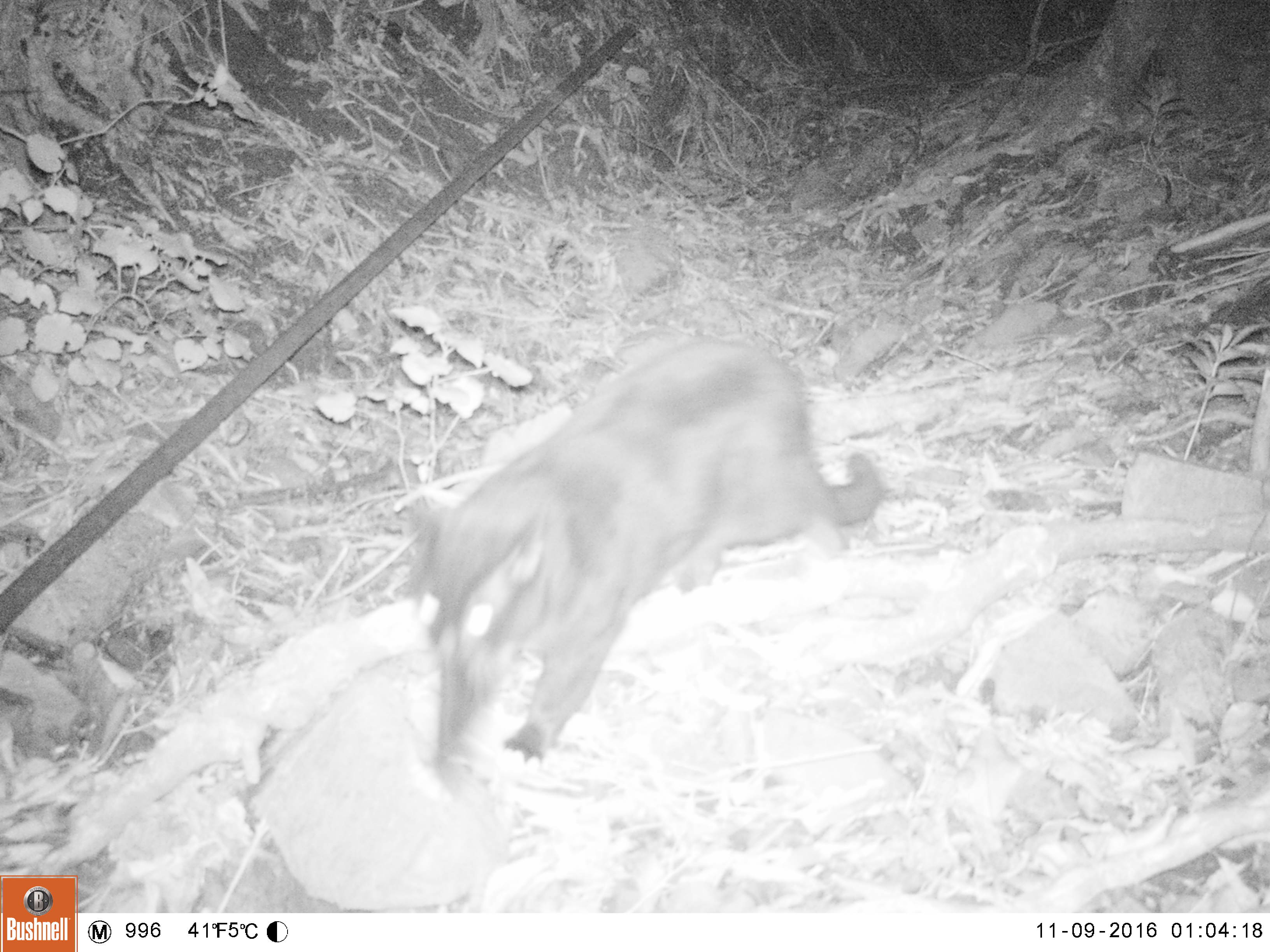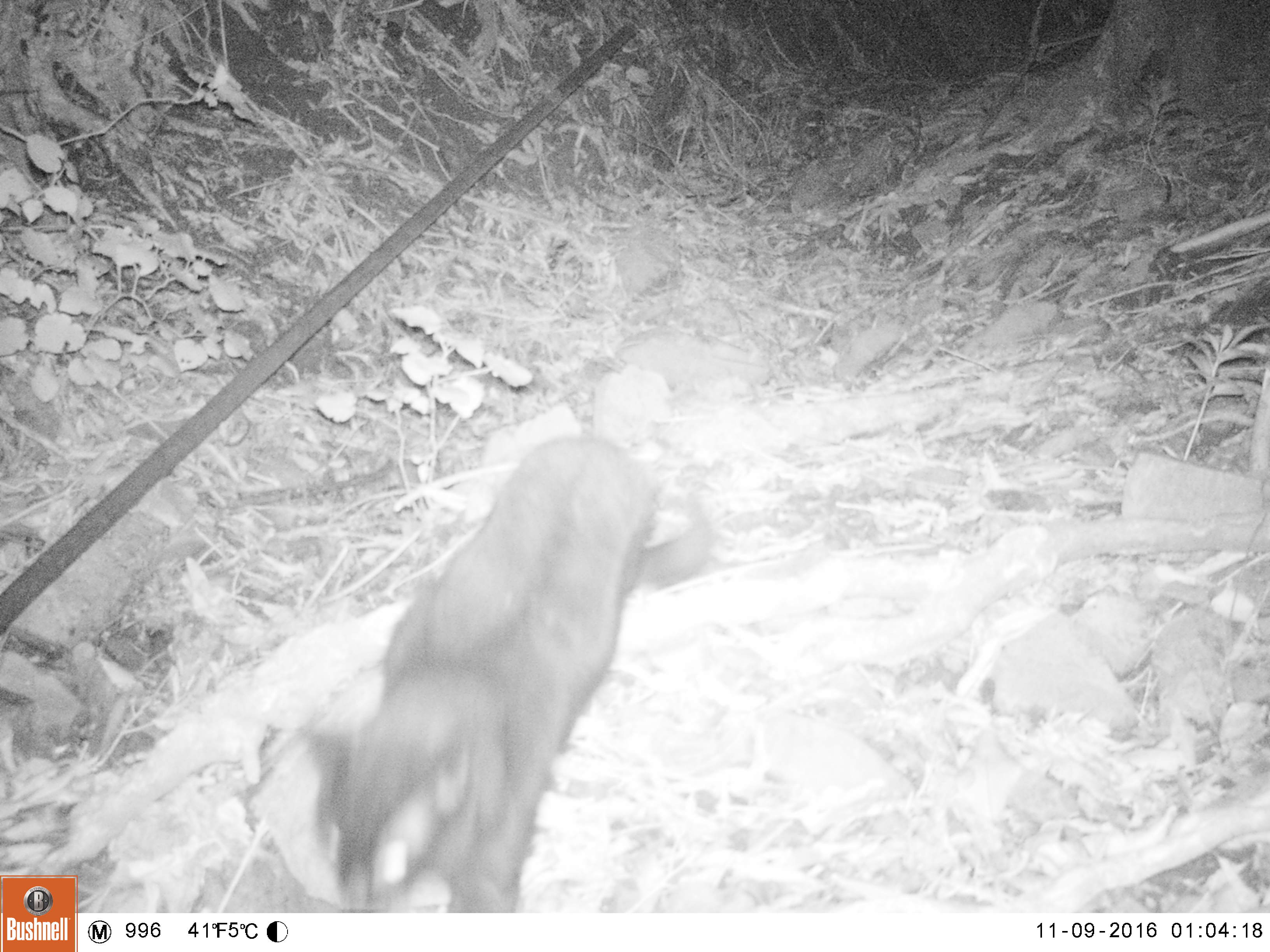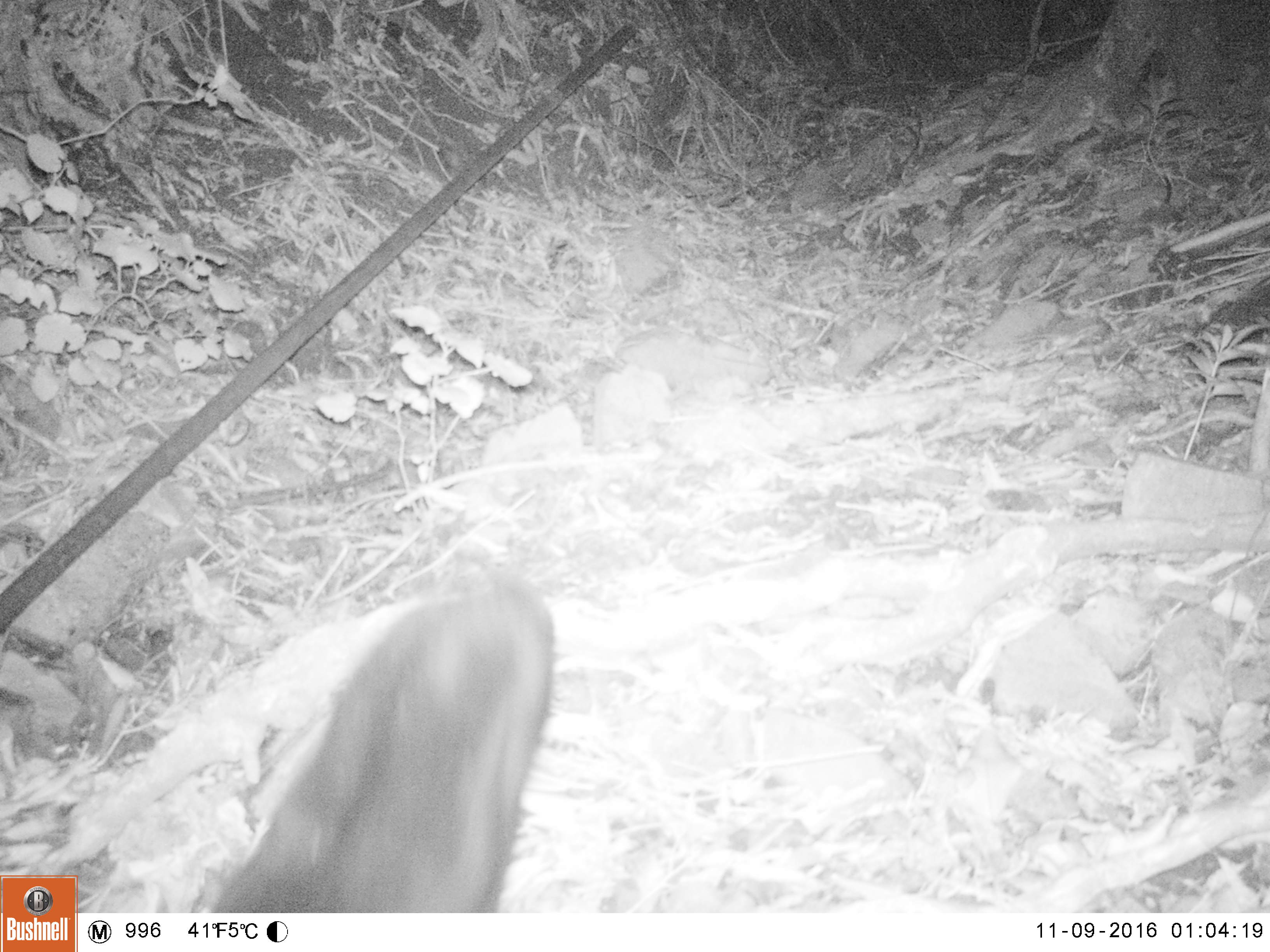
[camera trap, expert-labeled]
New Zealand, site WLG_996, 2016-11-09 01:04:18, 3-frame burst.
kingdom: Animalia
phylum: Chordata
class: Mammalia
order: Carnivora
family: Felidae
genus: Felis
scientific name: Felis catus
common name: domestic cat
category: cat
Cat (domestic cat) (Felis catus).